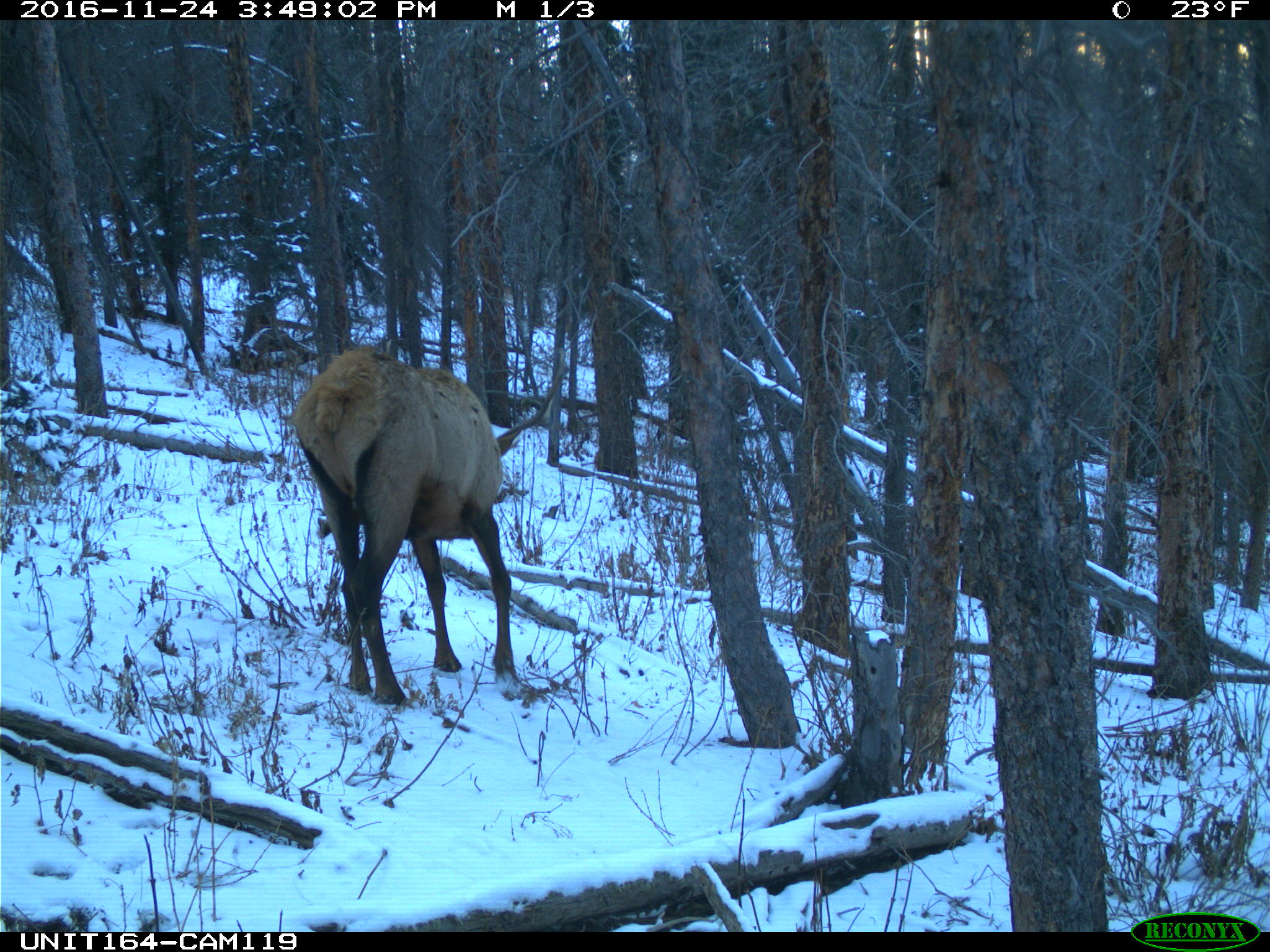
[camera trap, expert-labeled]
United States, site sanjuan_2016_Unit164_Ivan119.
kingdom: Animalia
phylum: Chordata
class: Mammalia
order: Artiodactyla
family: Cervidae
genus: Cervus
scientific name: Cervus elaphus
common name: red deer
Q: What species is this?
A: Cervus elaphus (red deer).